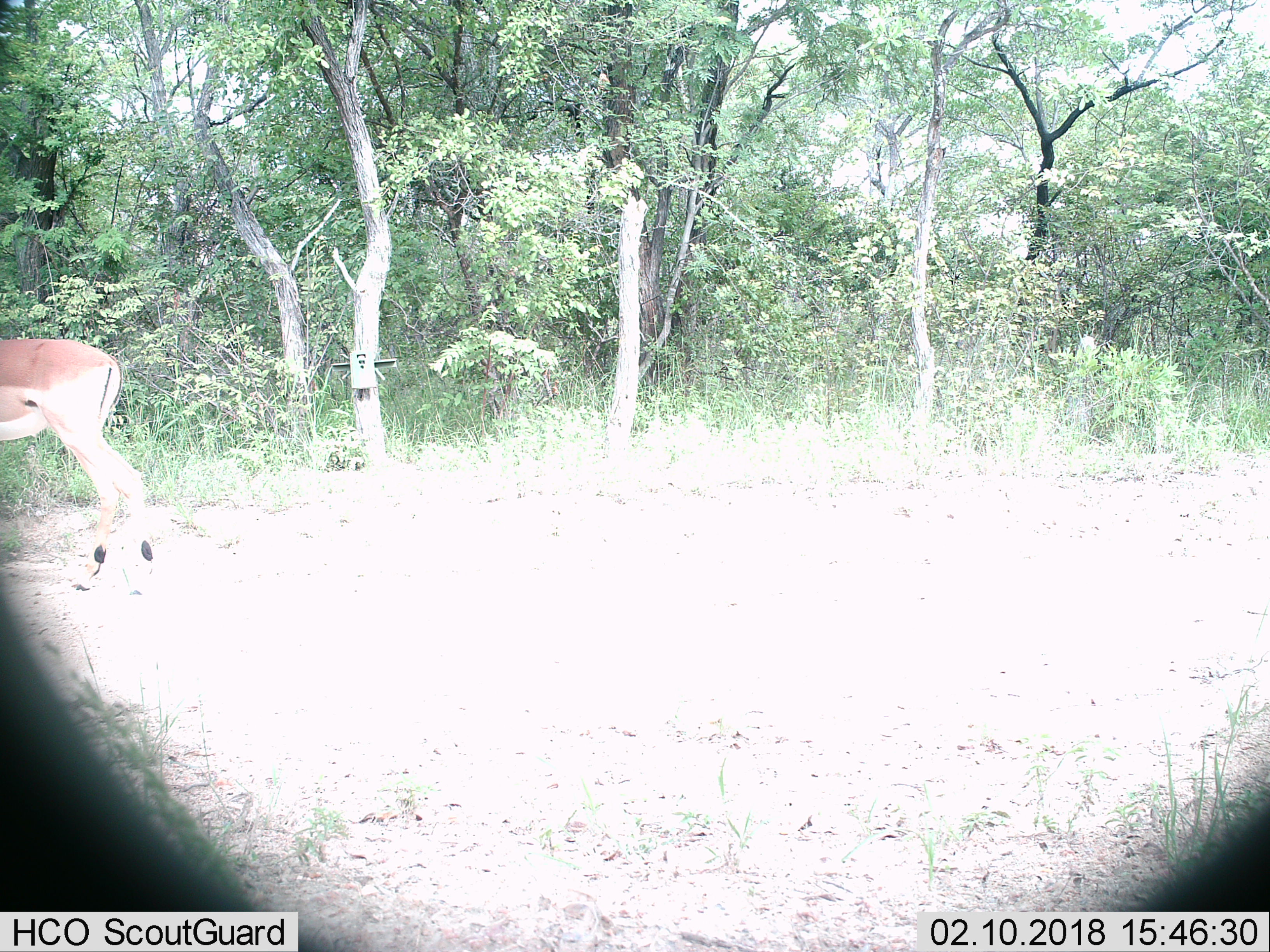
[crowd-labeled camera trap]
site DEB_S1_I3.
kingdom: Animalia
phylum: Chordata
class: Mammalia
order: Artiodactyla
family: Bovidae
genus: Aepyceros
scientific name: Aepyceros melampus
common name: impala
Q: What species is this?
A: Impala (Aepyceros melampus).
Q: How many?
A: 1.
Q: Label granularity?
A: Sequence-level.